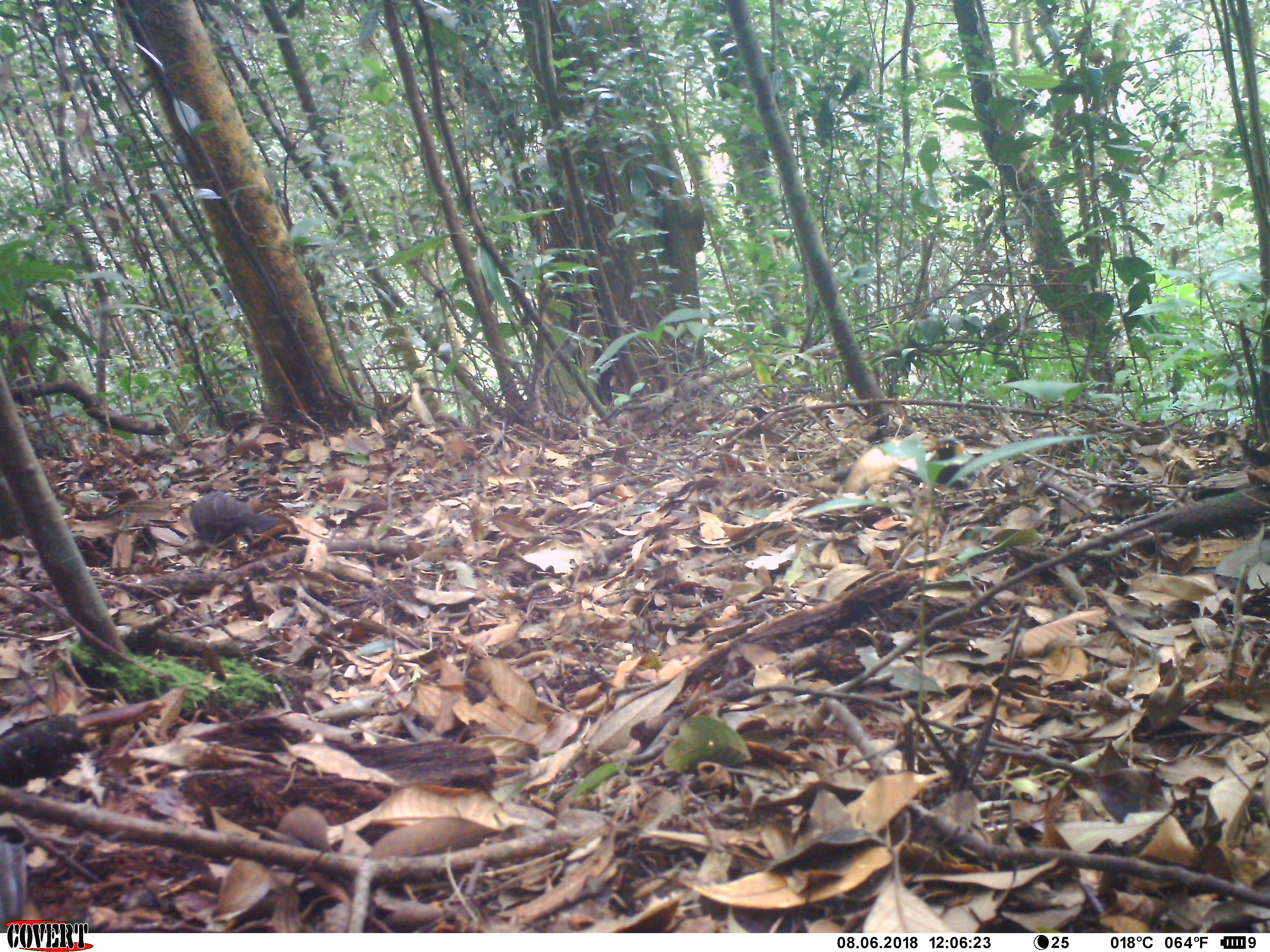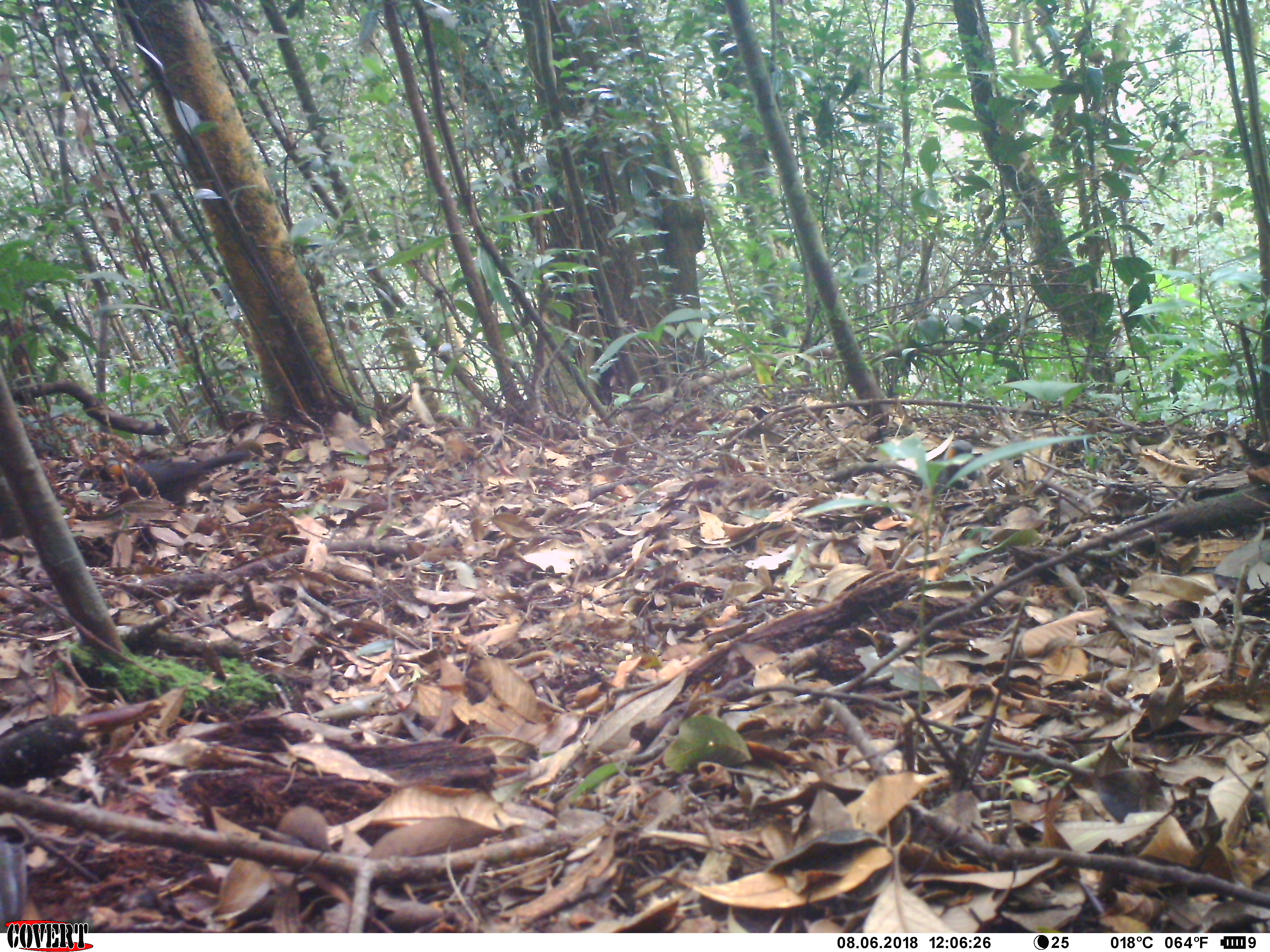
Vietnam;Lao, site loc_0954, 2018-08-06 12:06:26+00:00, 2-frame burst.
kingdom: Animalia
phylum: Chordata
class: Aves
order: Passeriformes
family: Leiothrichidae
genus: Garrulax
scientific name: Garrulax castanotis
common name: rufous-cheeked laughingthrush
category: rufous cheeked laughingthrush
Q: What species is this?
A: Rufous cheeked laughingthrush (rufous-cheeked laughingthrush) (Garrulax castanotis).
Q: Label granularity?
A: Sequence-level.